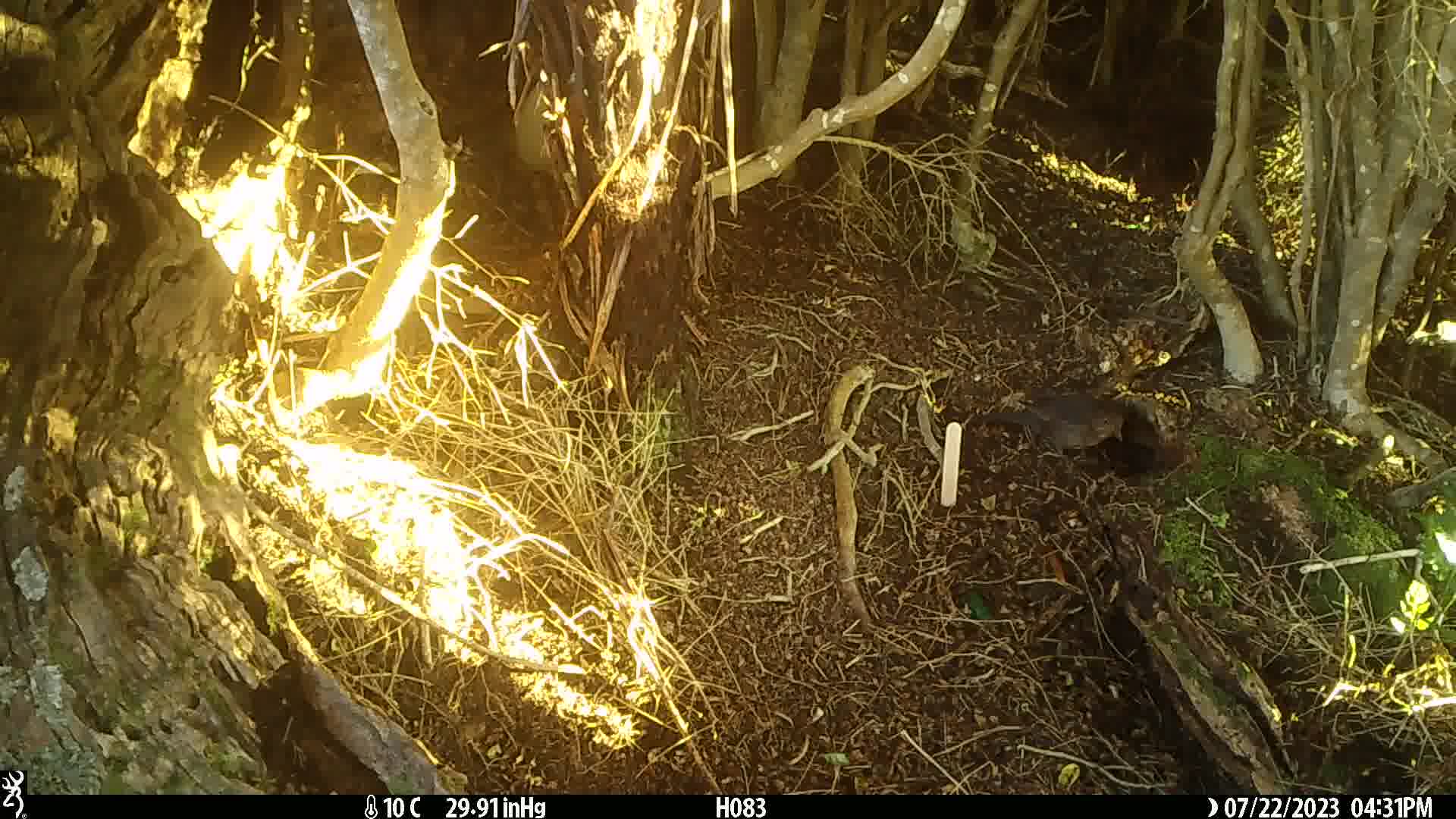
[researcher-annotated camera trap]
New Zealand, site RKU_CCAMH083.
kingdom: Animalia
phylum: Chordata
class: Aves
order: Passeriformes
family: Turdidae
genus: Turdus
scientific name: Turdus merula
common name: eurasian blackbird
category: blackbird